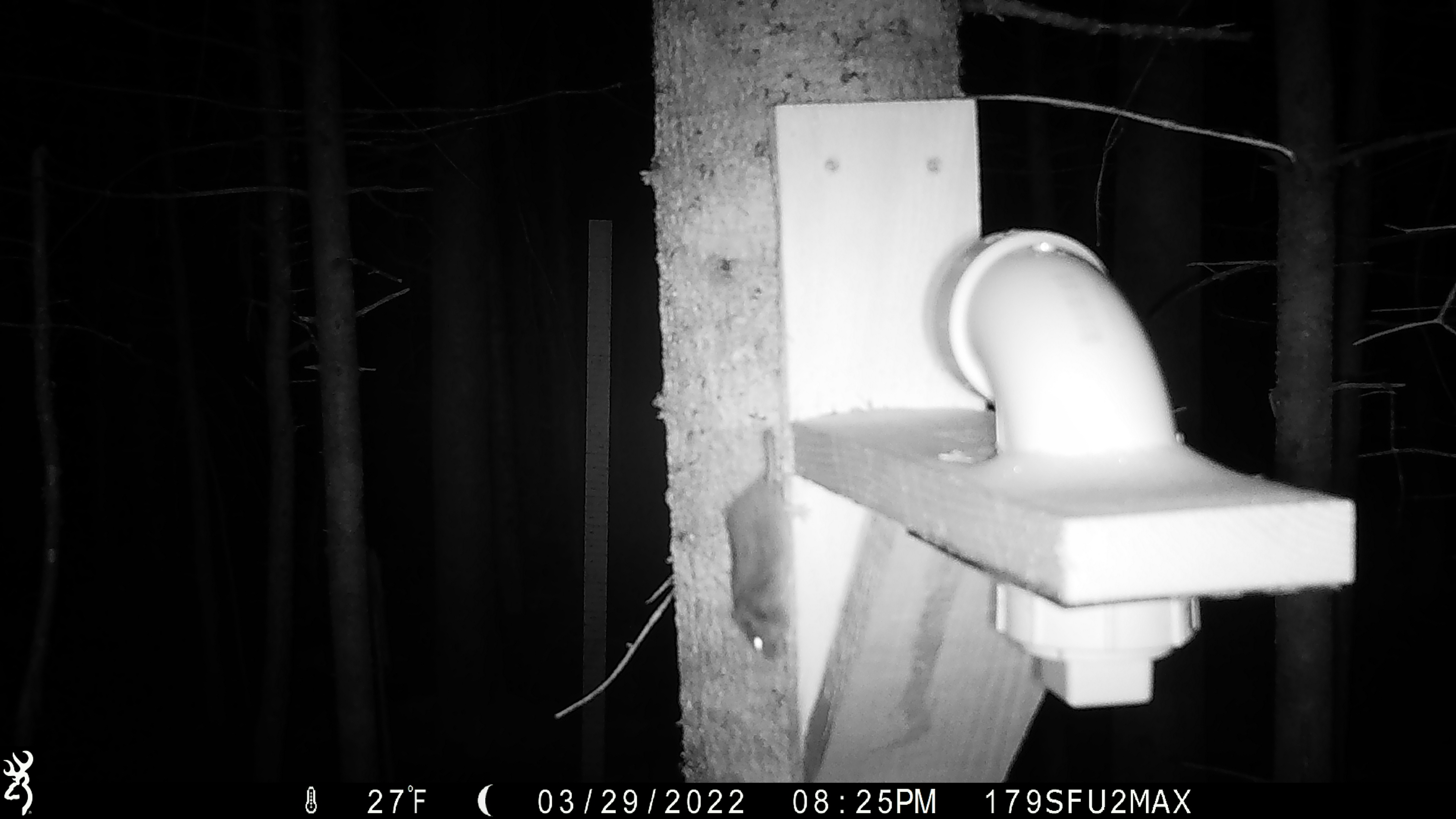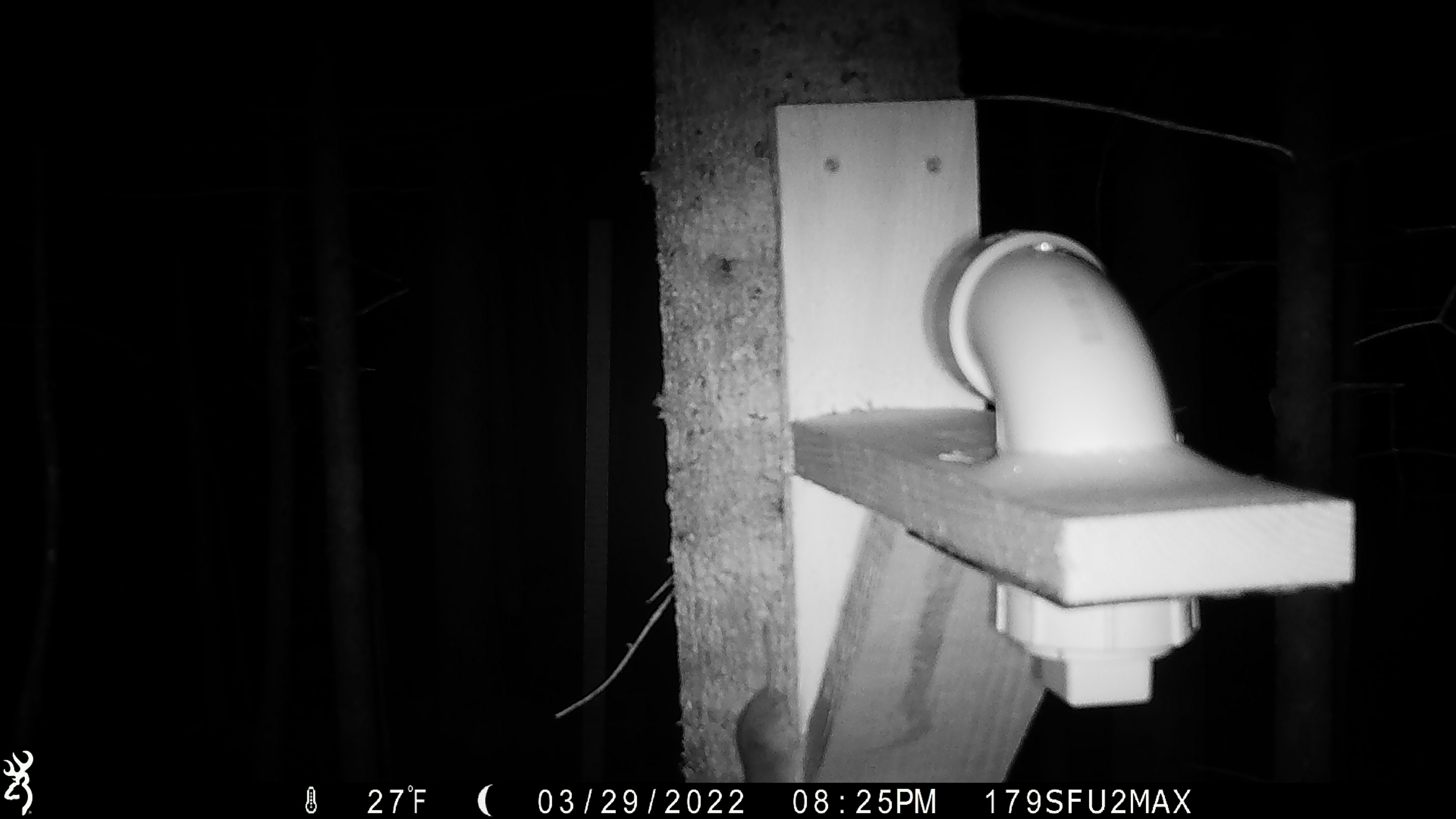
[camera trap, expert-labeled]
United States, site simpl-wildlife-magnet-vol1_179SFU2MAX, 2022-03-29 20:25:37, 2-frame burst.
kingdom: Animalia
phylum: Chordata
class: Mammalia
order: Rodentia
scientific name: Rodentia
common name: mouse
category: mouse sp.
Mouse sp. (mouse) (Rodentia).